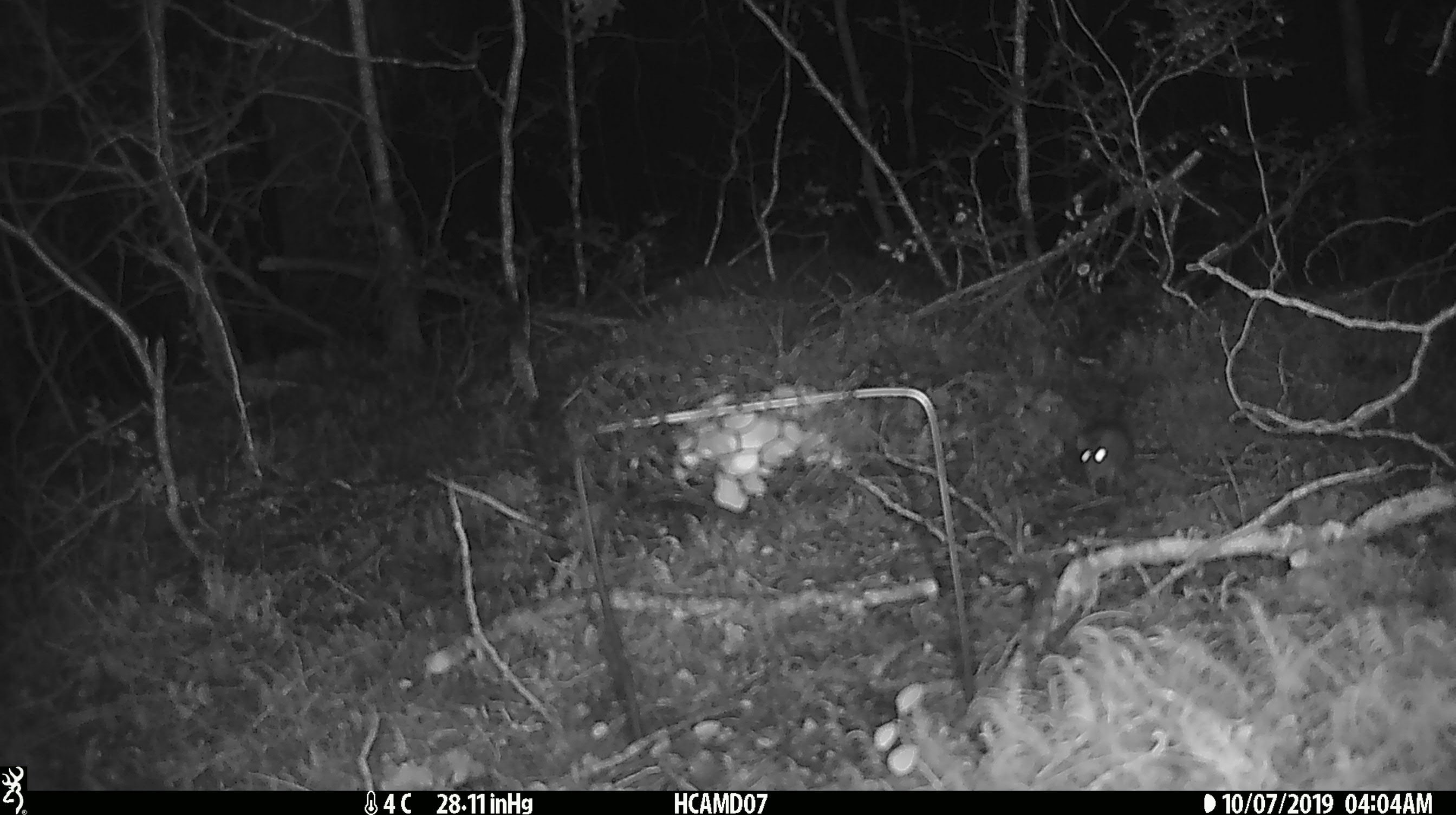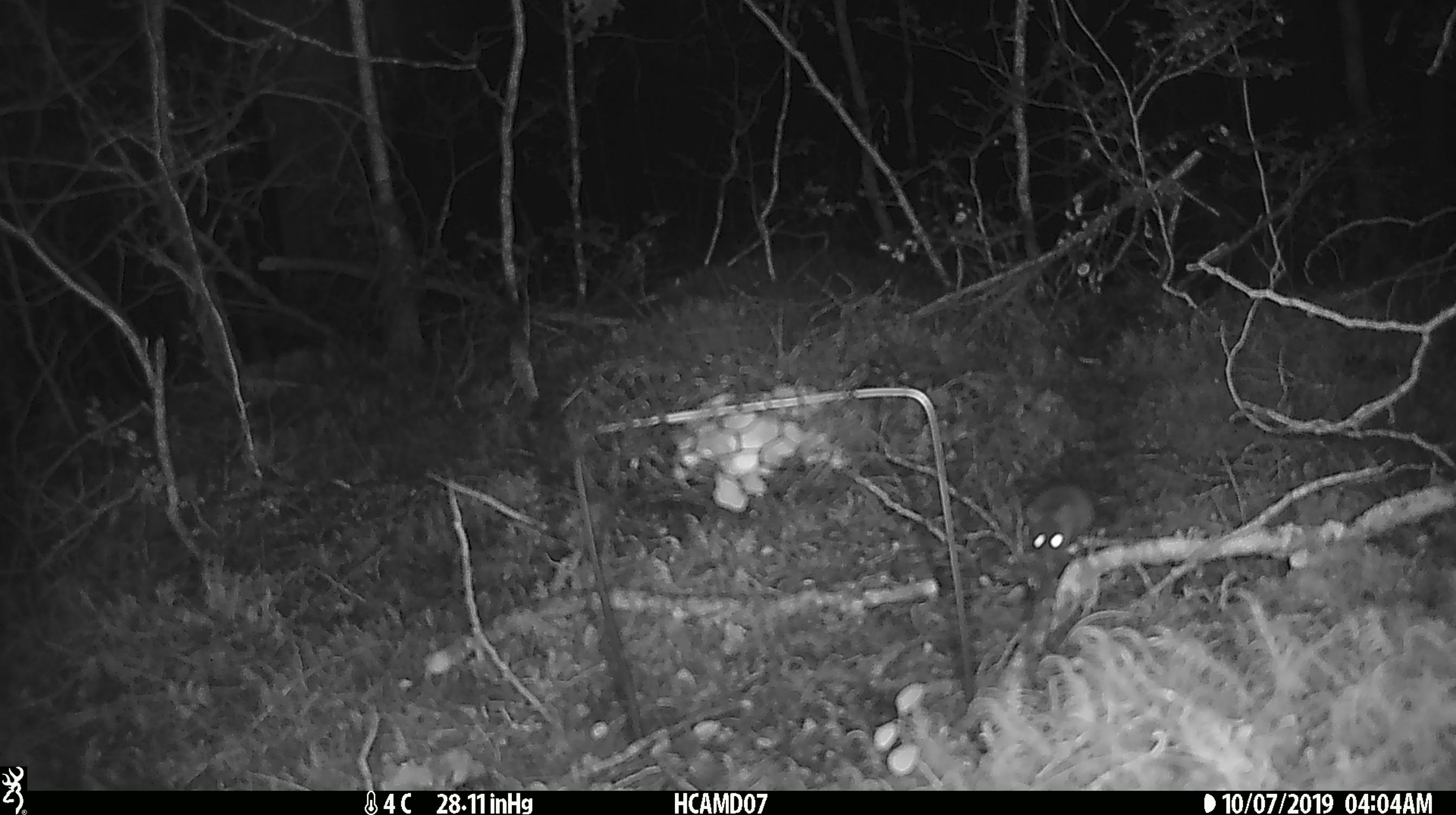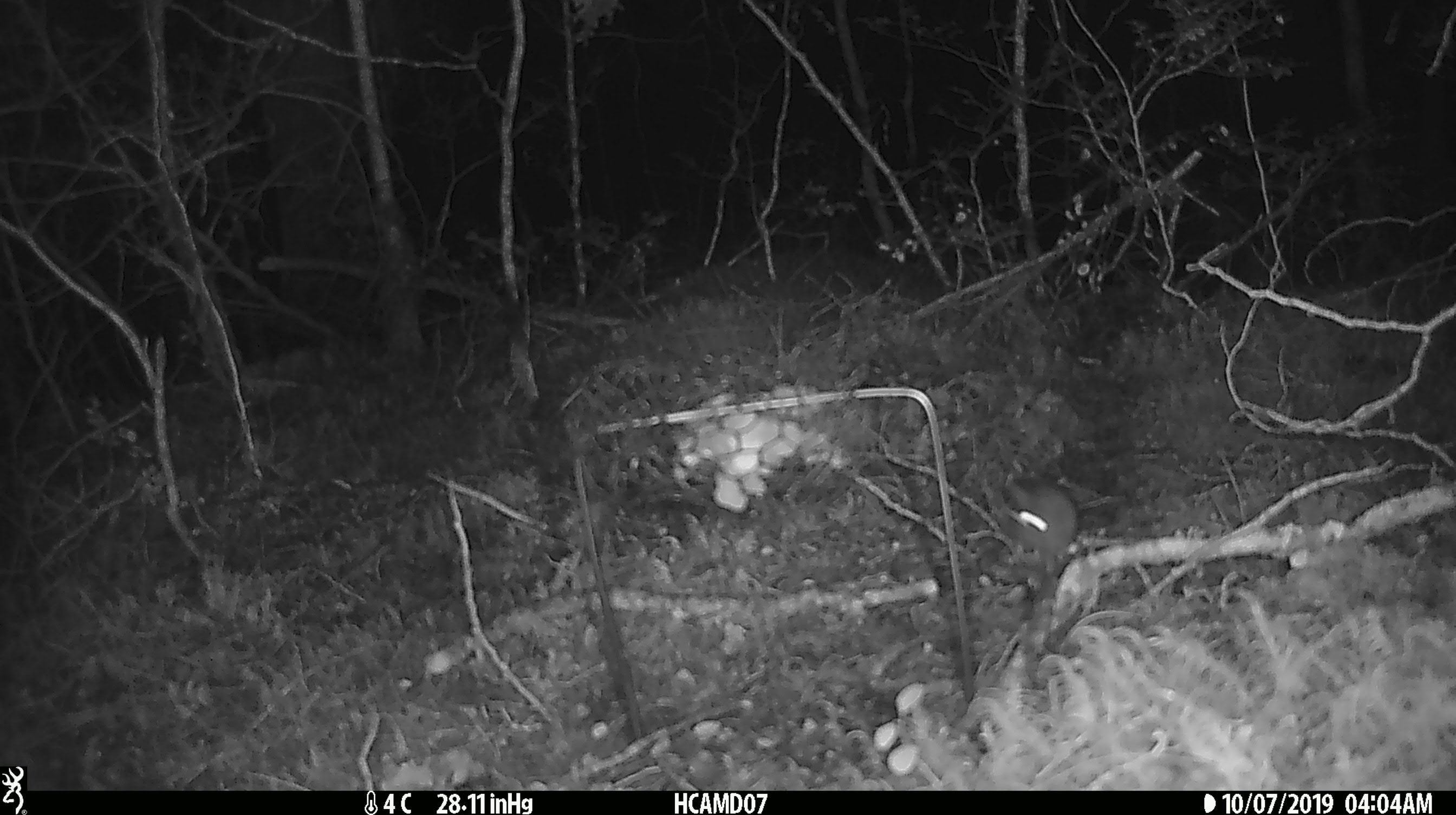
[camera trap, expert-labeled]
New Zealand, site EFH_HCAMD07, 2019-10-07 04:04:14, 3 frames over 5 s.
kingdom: Animalia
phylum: Chordata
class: Mammalia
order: Rodentia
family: Muridae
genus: Mus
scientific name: Mus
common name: mouse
Mouse (Mus).